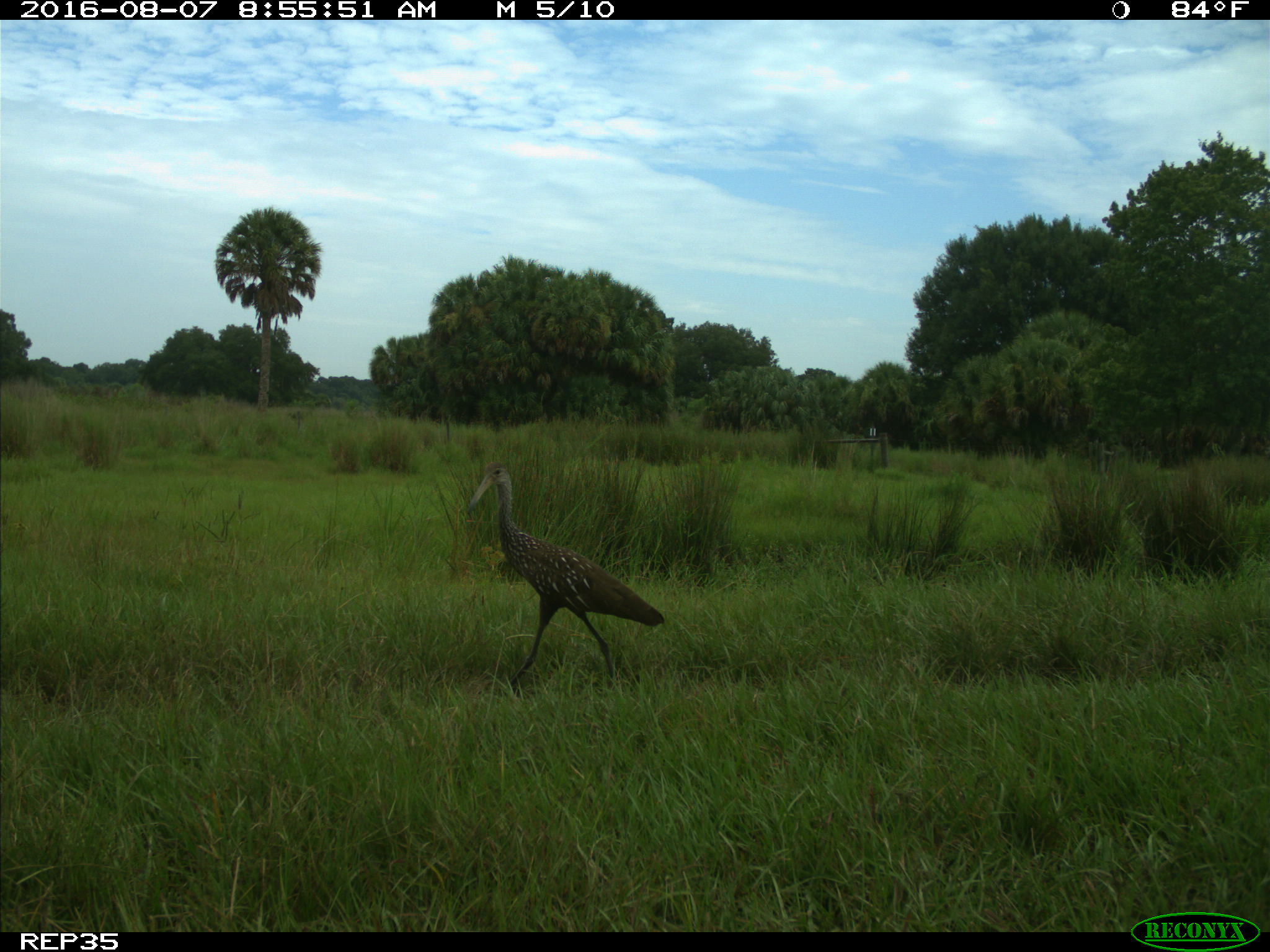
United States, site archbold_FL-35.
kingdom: Animalia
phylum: Chordata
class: Aves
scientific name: Aves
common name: birds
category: unidentified bird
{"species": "unidentified bird (birds) (Aves)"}